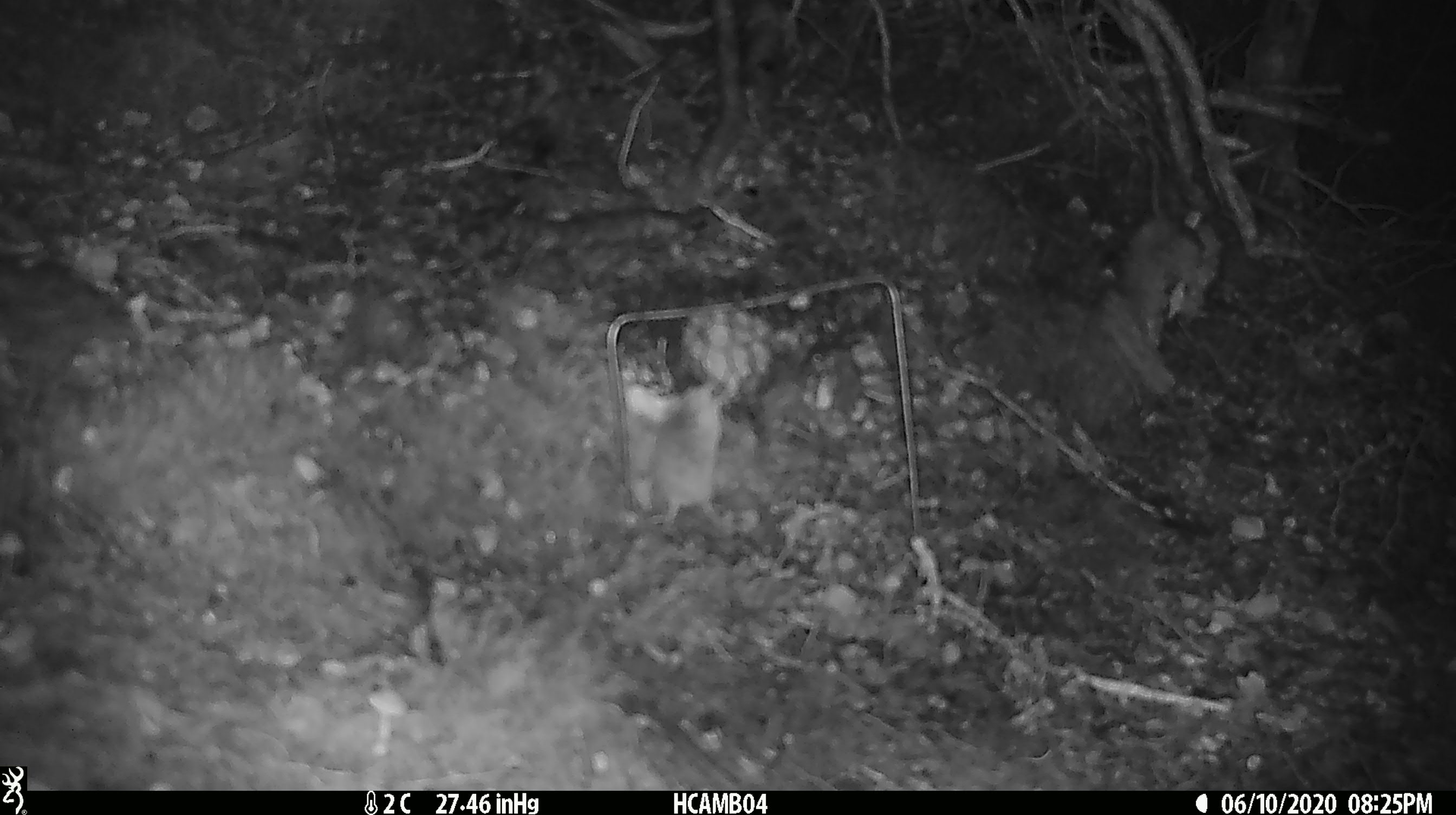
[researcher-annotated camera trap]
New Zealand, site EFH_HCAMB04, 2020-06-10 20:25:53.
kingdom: Animalia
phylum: Chordata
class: Mammalia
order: Rodentia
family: Muridae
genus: Mus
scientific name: Mus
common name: mouse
Mouse (Mus).